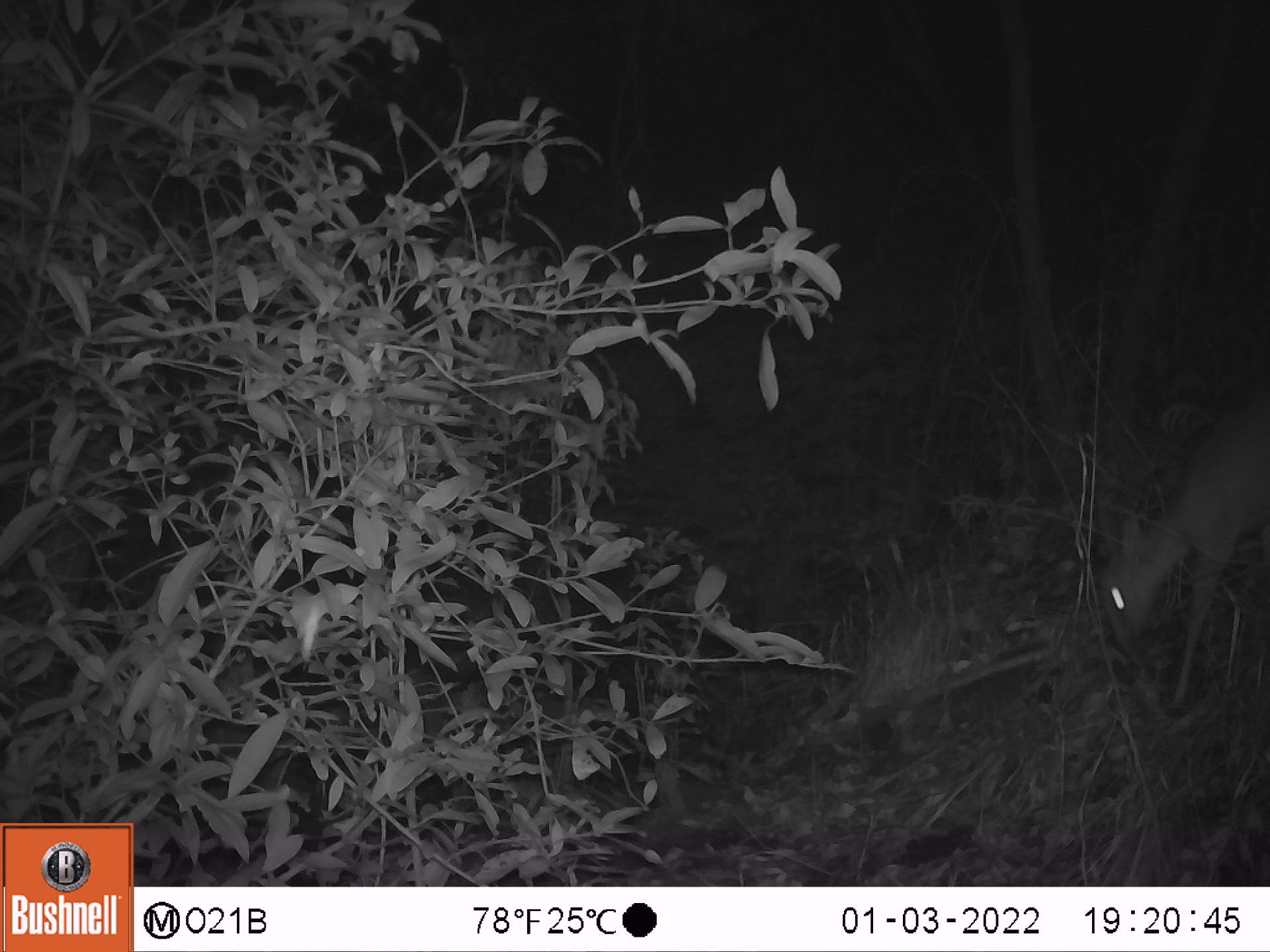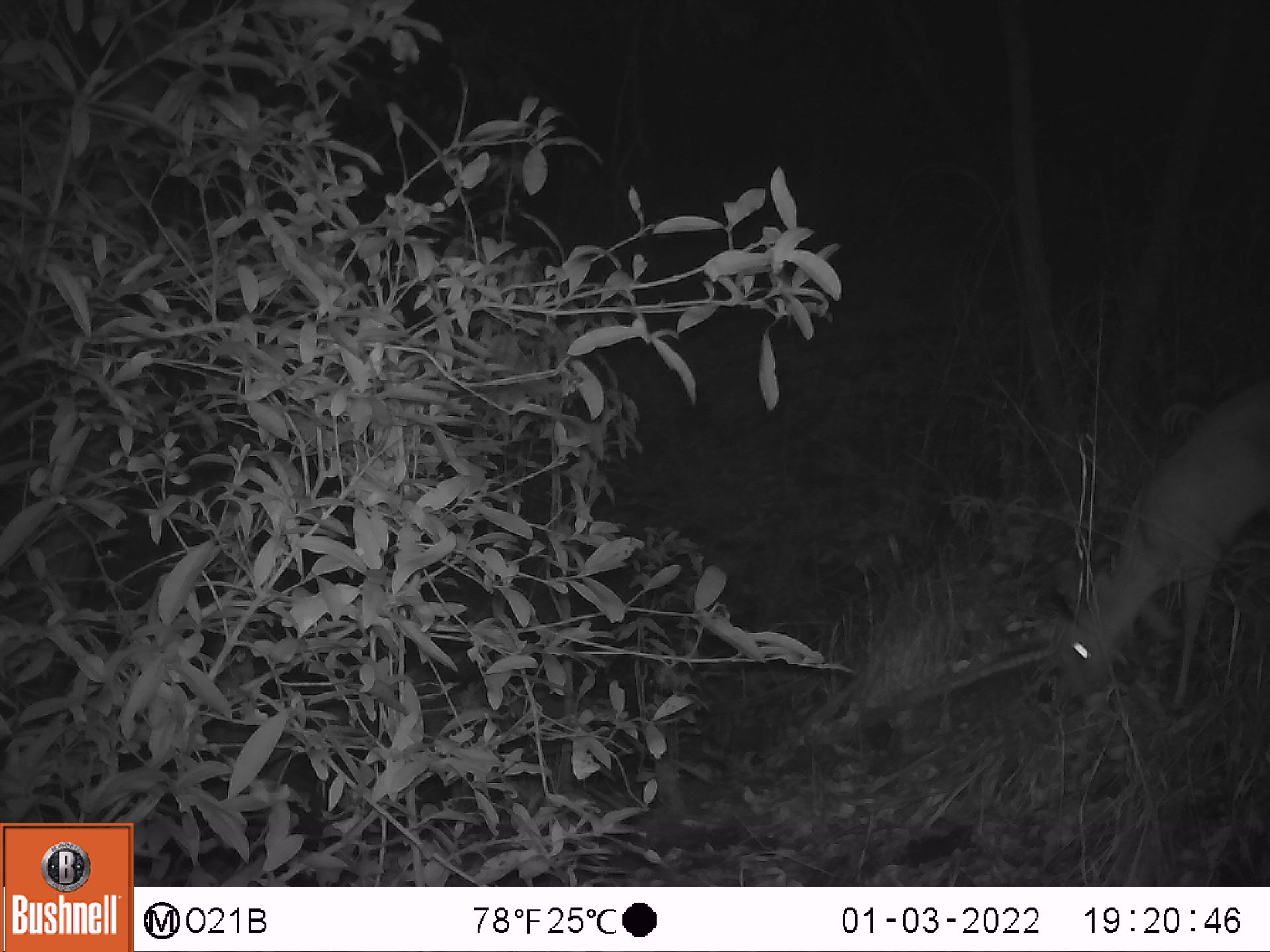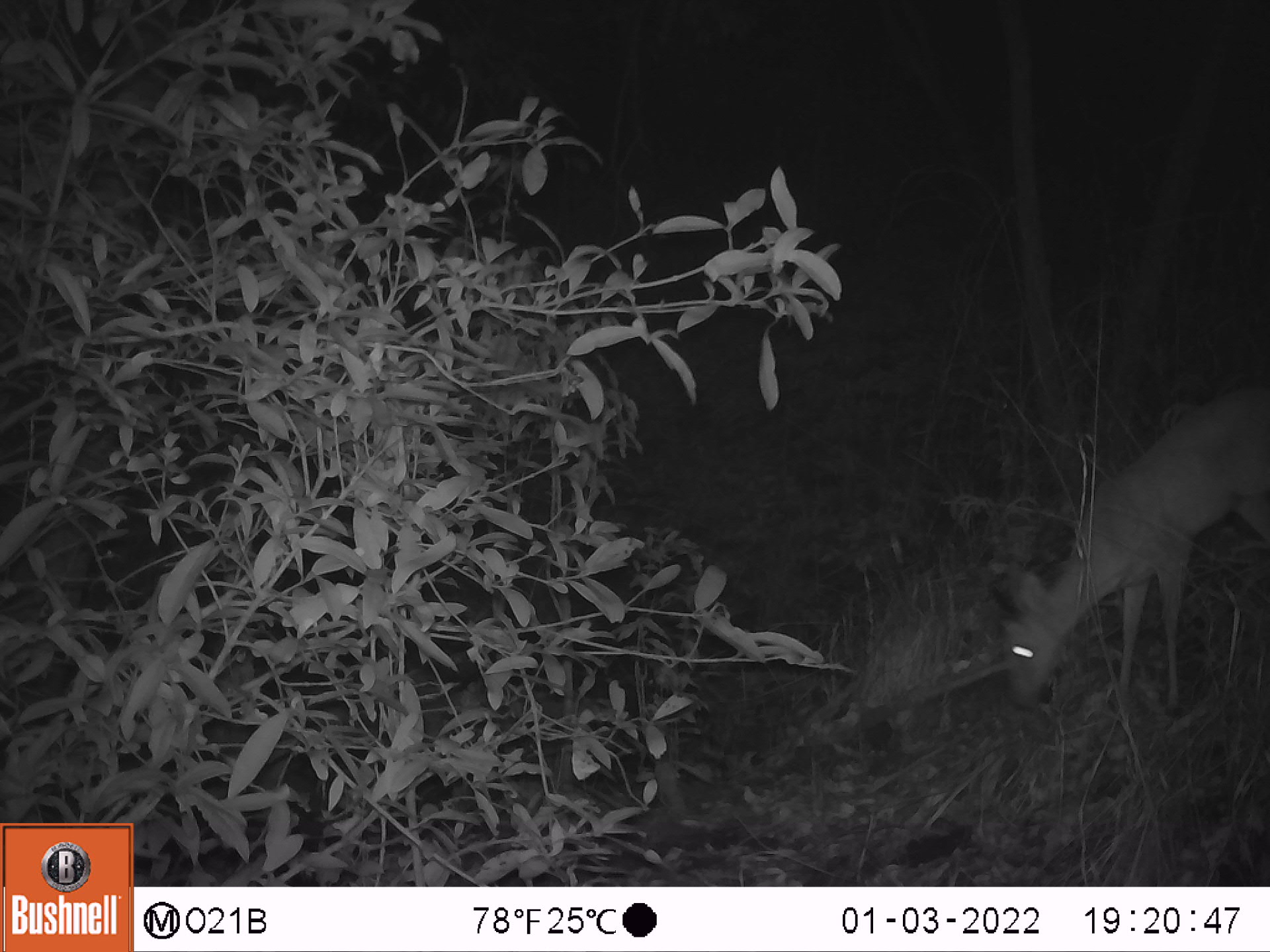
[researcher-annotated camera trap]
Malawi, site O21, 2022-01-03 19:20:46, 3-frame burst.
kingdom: Animalia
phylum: Chordata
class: Mammalia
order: Artiodactyla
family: Bovidae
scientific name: Antilopinae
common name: small antelope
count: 1